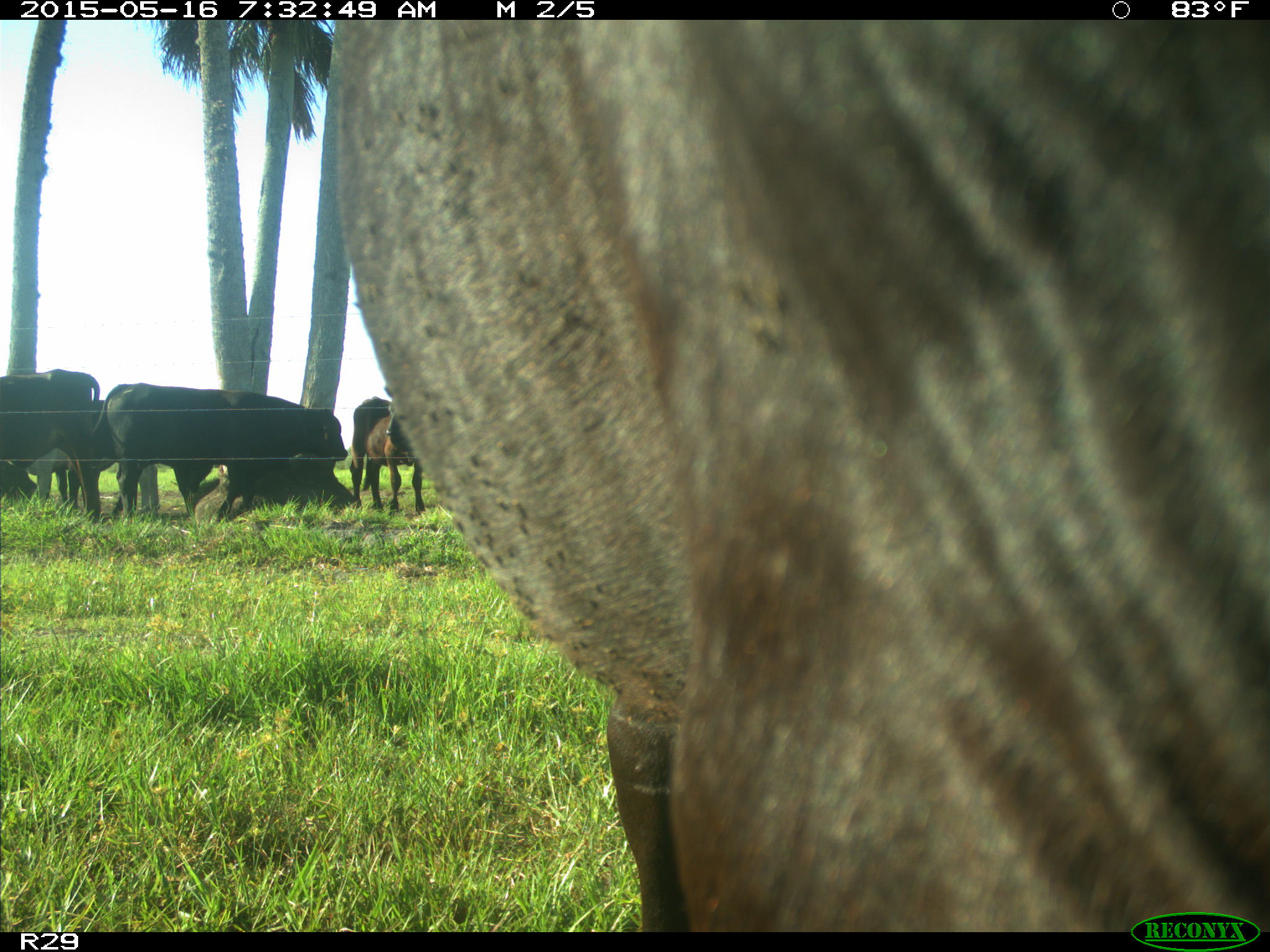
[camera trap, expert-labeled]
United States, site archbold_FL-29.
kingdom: Animalia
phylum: Chordata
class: Mammalia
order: Artiodactyla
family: Bovidae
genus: Bos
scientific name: Bos taurus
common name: domestic cow